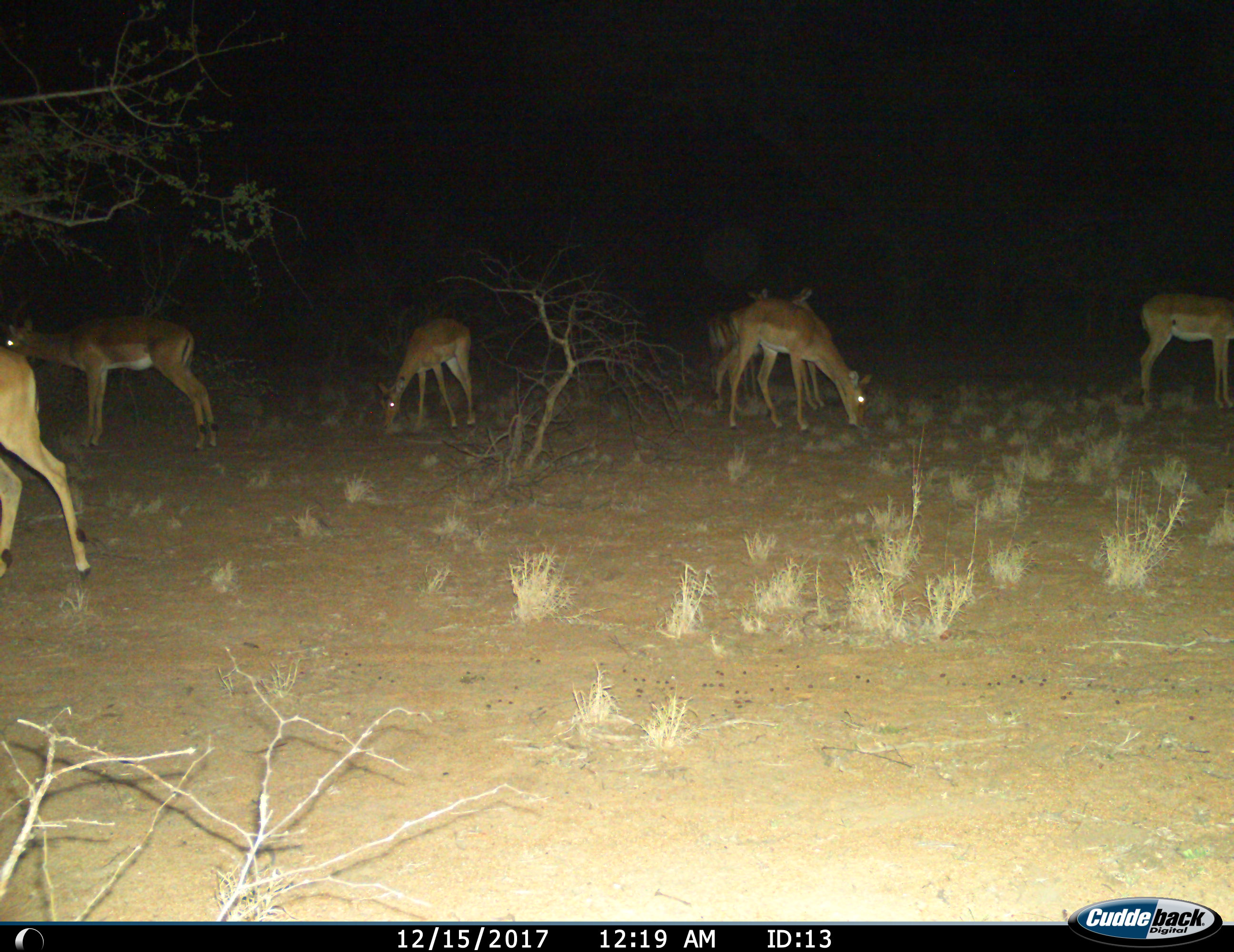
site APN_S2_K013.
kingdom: Animalia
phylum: Chordata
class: Mammalia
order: Artiodactyla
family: Bovidae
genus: Aepyceros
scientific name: Aepyceros melampus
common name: impala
Impala (Aepyceros melampus), count 7. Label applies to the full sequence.